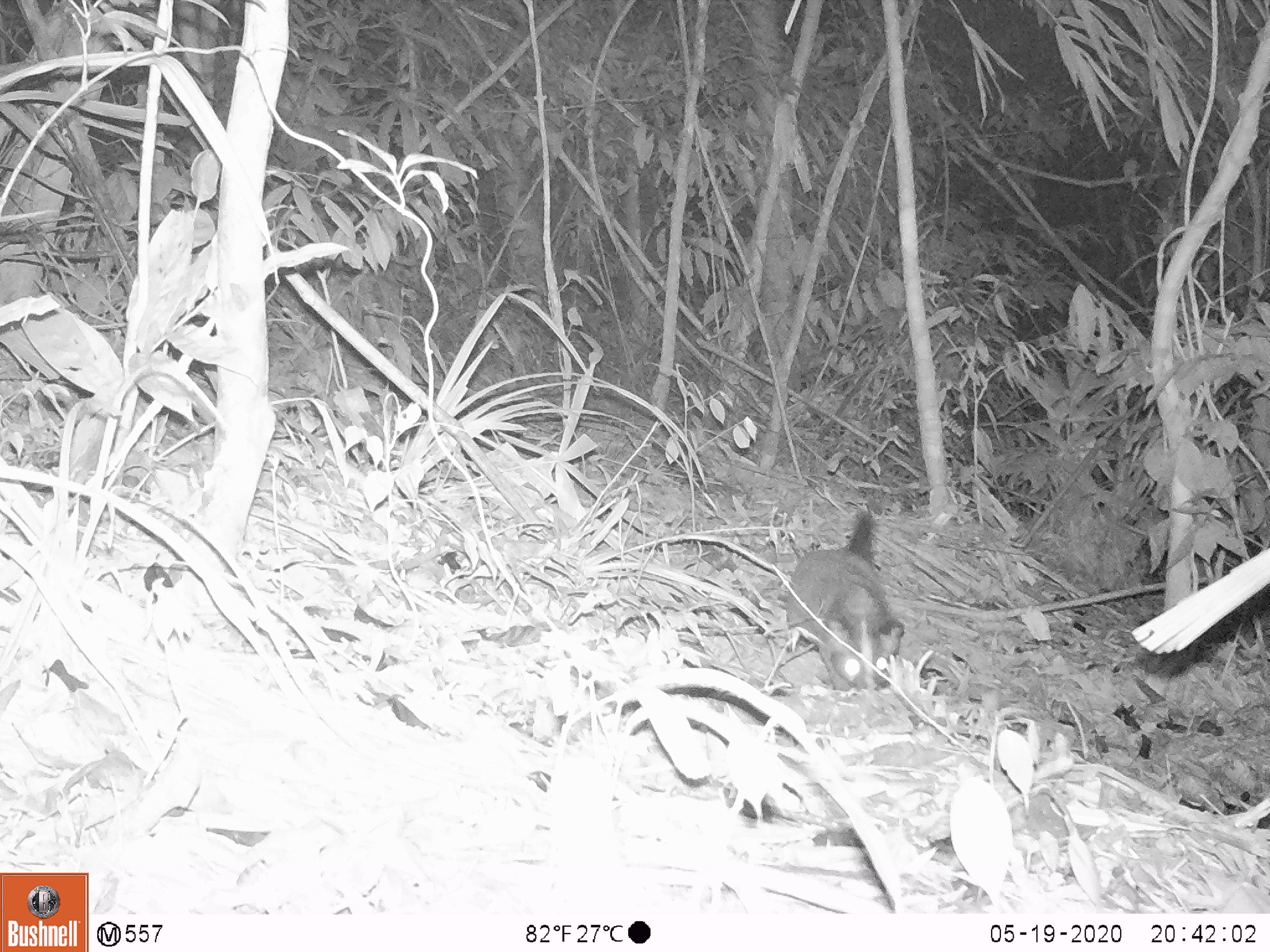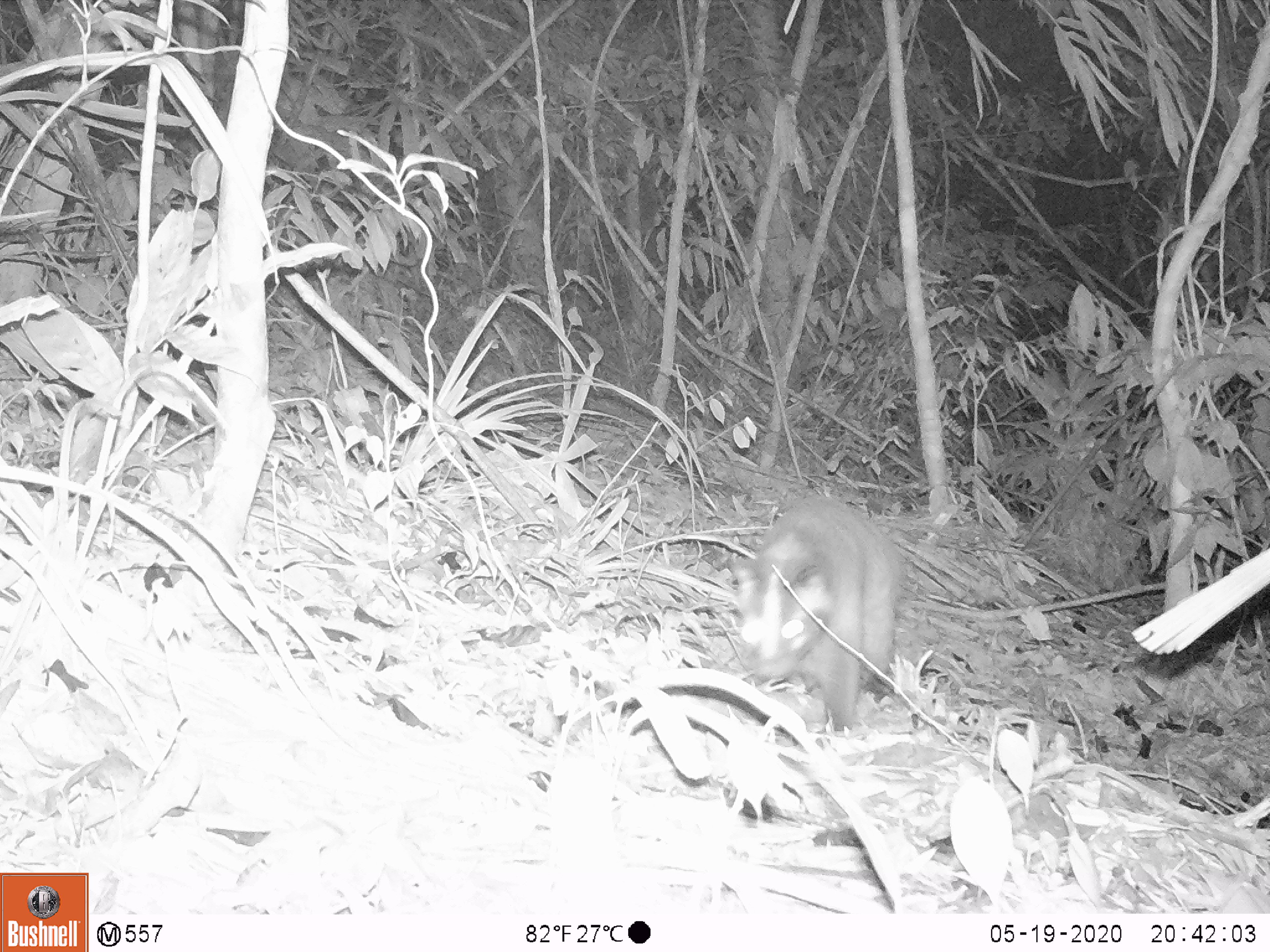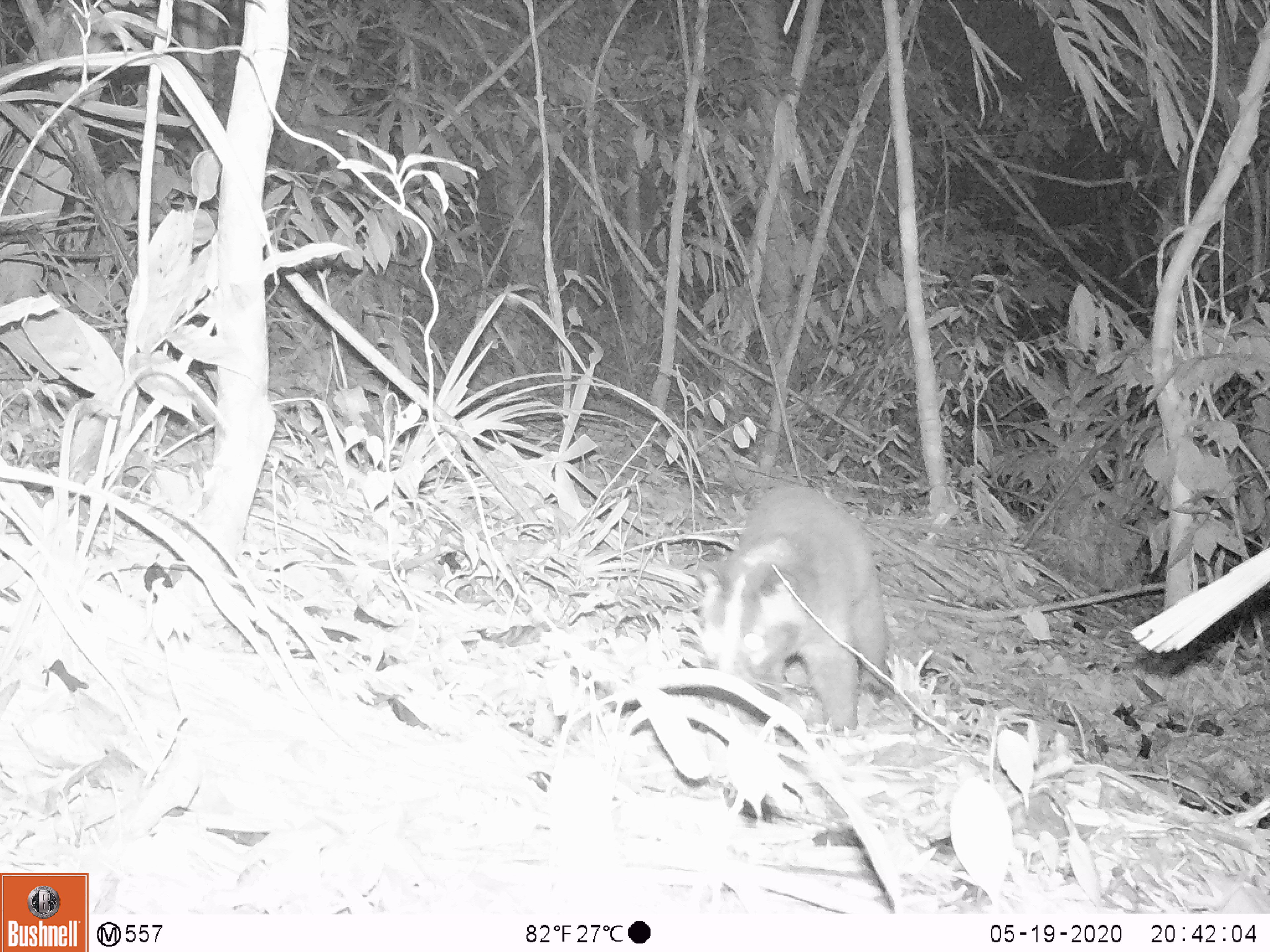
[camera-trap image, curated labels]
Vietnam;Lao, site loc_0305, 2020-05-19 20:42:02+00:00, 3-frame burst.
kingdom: Animalia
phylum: Chordata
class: Mammalia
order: Carnivora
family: Viverridae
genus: Paguma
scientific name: Paguma larvata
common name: masked palm civet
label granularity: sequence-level